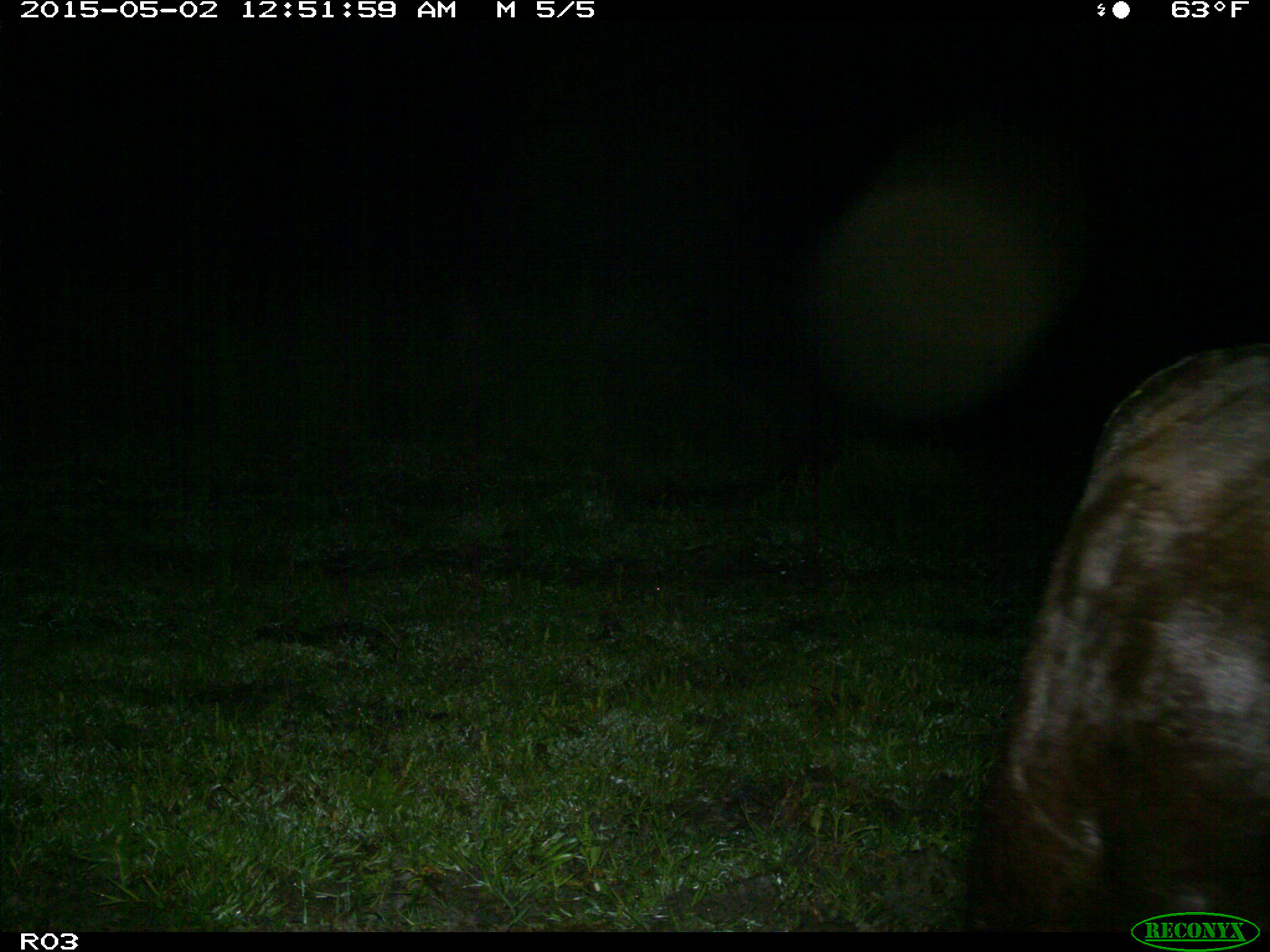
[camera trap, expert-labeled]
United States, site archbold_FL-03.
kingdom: Animalia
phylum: Chordata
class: Mammalia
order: Artiodactyla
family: Bovidae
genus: Bos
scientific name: Bos taurus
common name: domestic cow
Bos taurus (domestic cow).